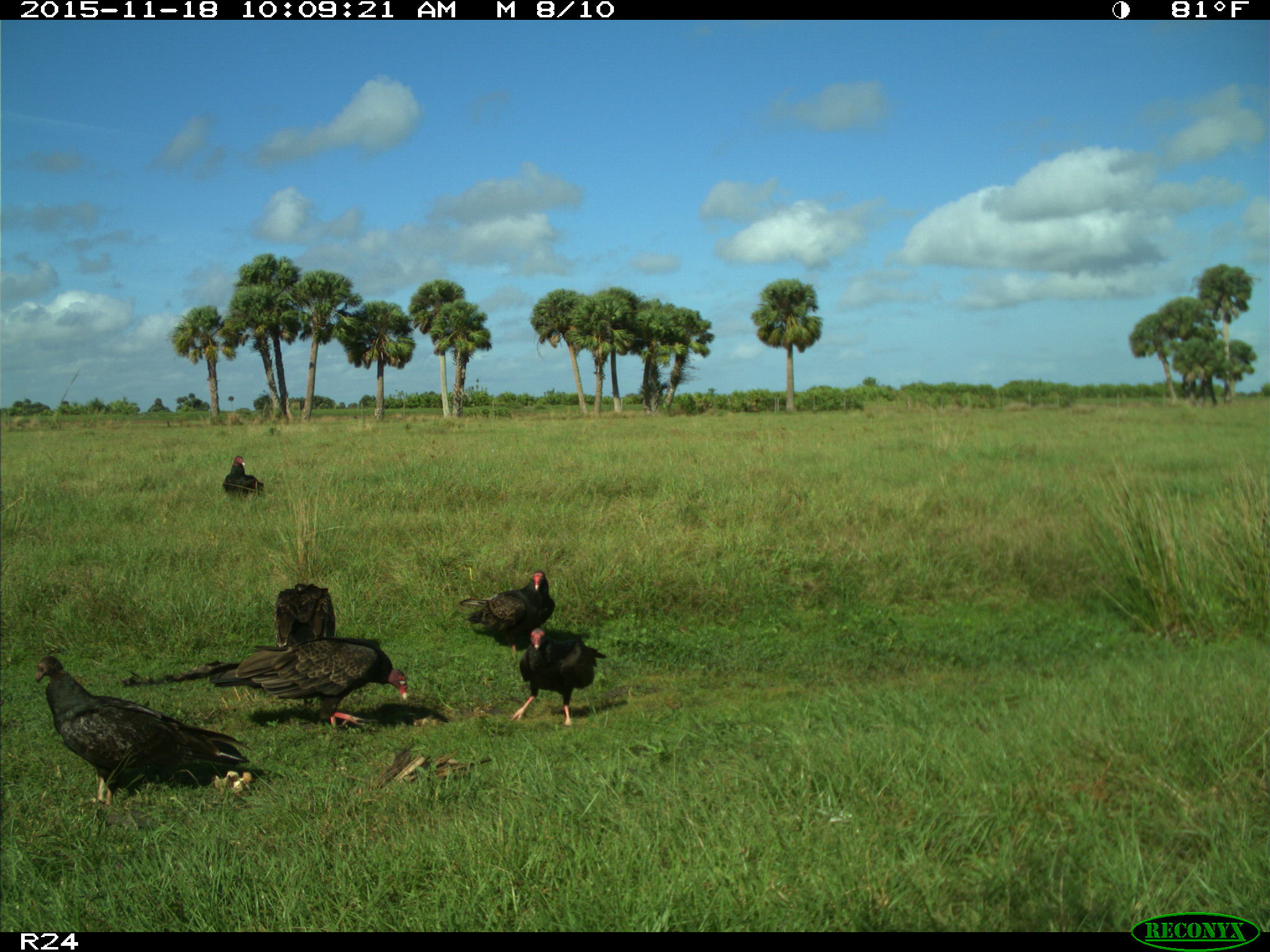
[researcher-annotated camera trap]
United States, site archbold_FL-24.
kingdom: Animalia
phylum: Chordata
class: Aves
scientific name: Aves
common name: birds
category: unidentified bird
Unidentified bird (birds) (Aves).